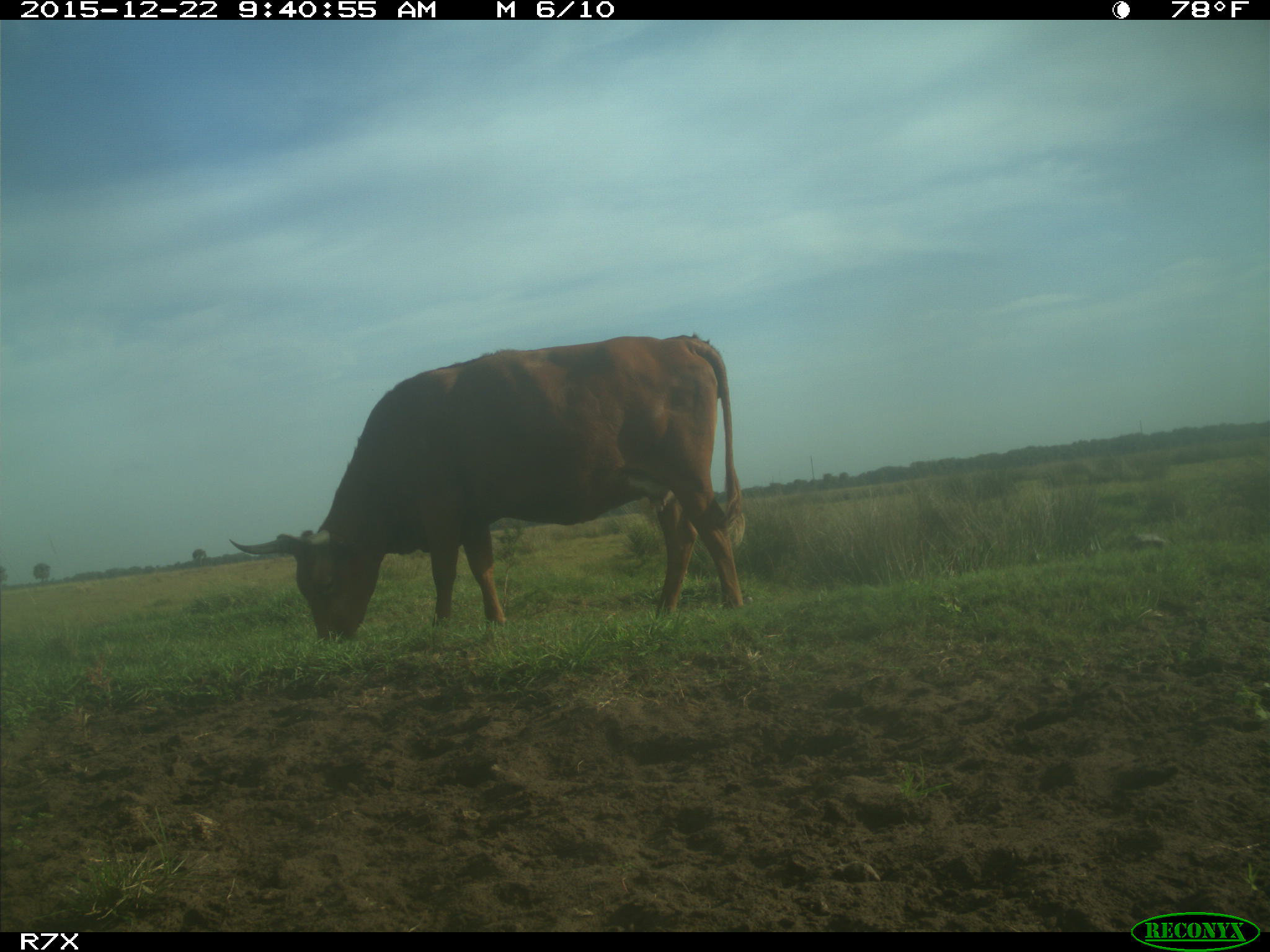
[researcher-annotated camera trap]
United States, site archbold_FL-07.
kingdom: Animalia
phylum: Chordata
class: Mammalia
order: Artiodactyla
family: Bovidae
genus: Bos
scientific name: Bos taurus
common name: domestic cow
Bos taurus (domestic cow).